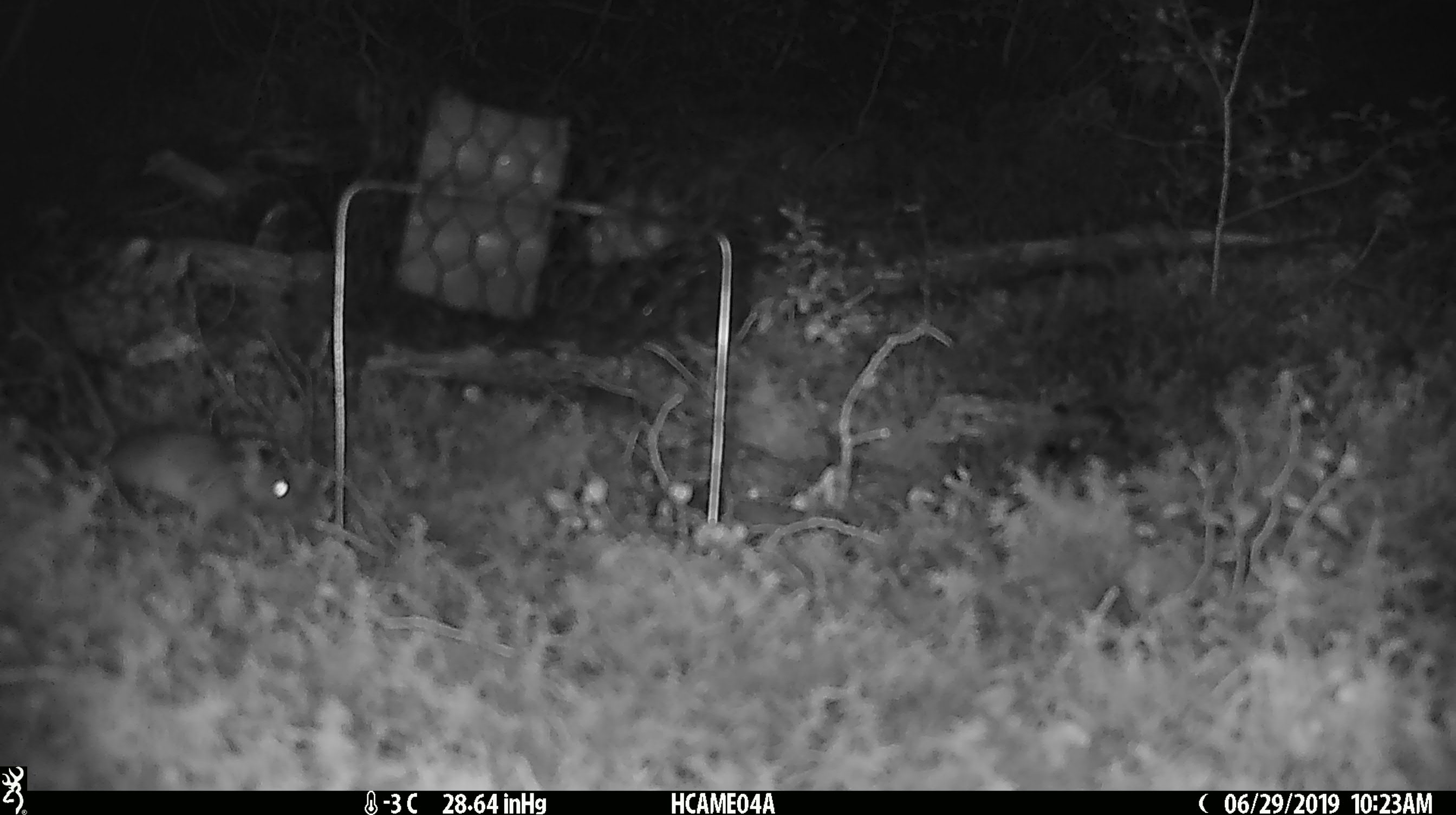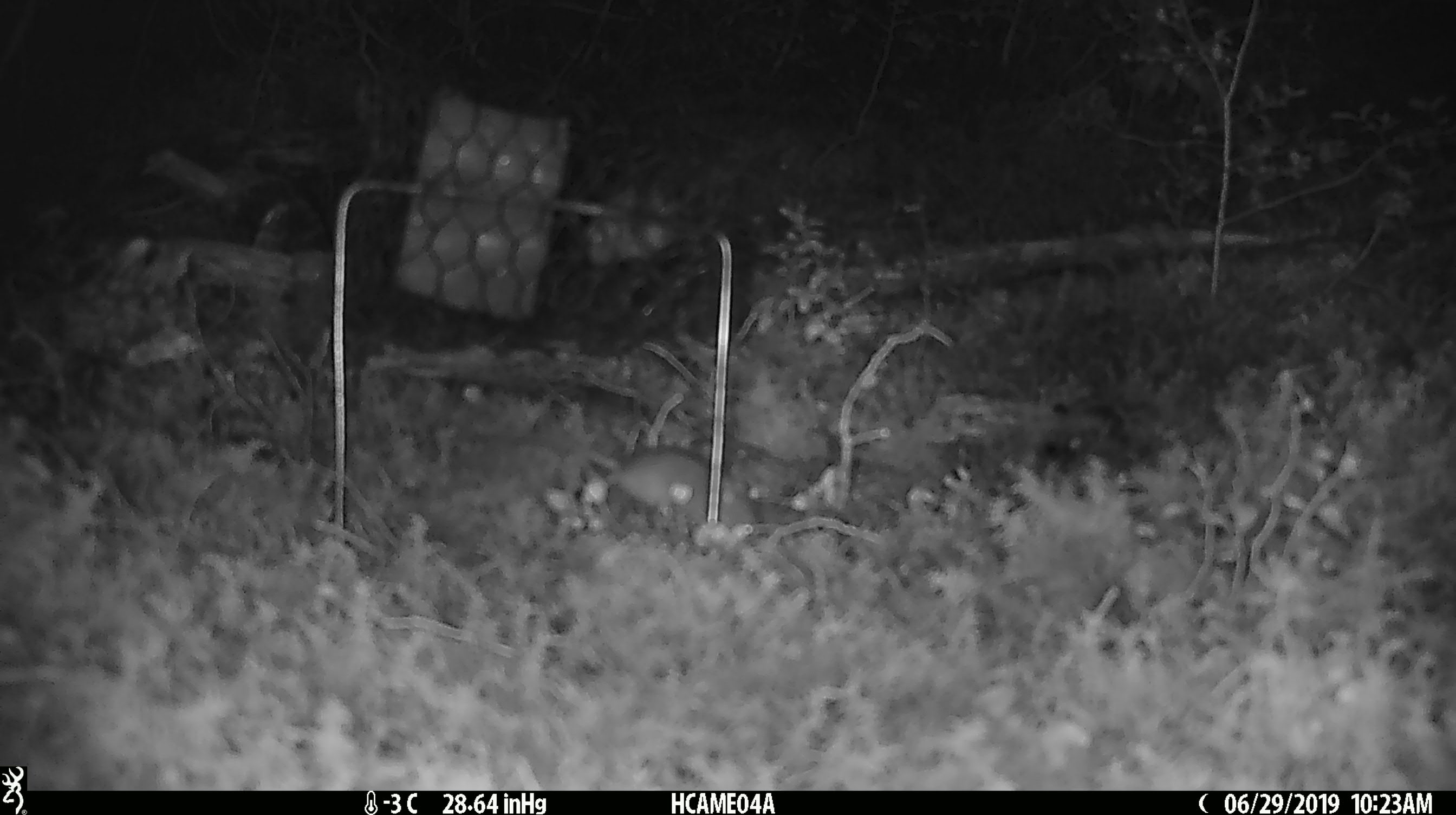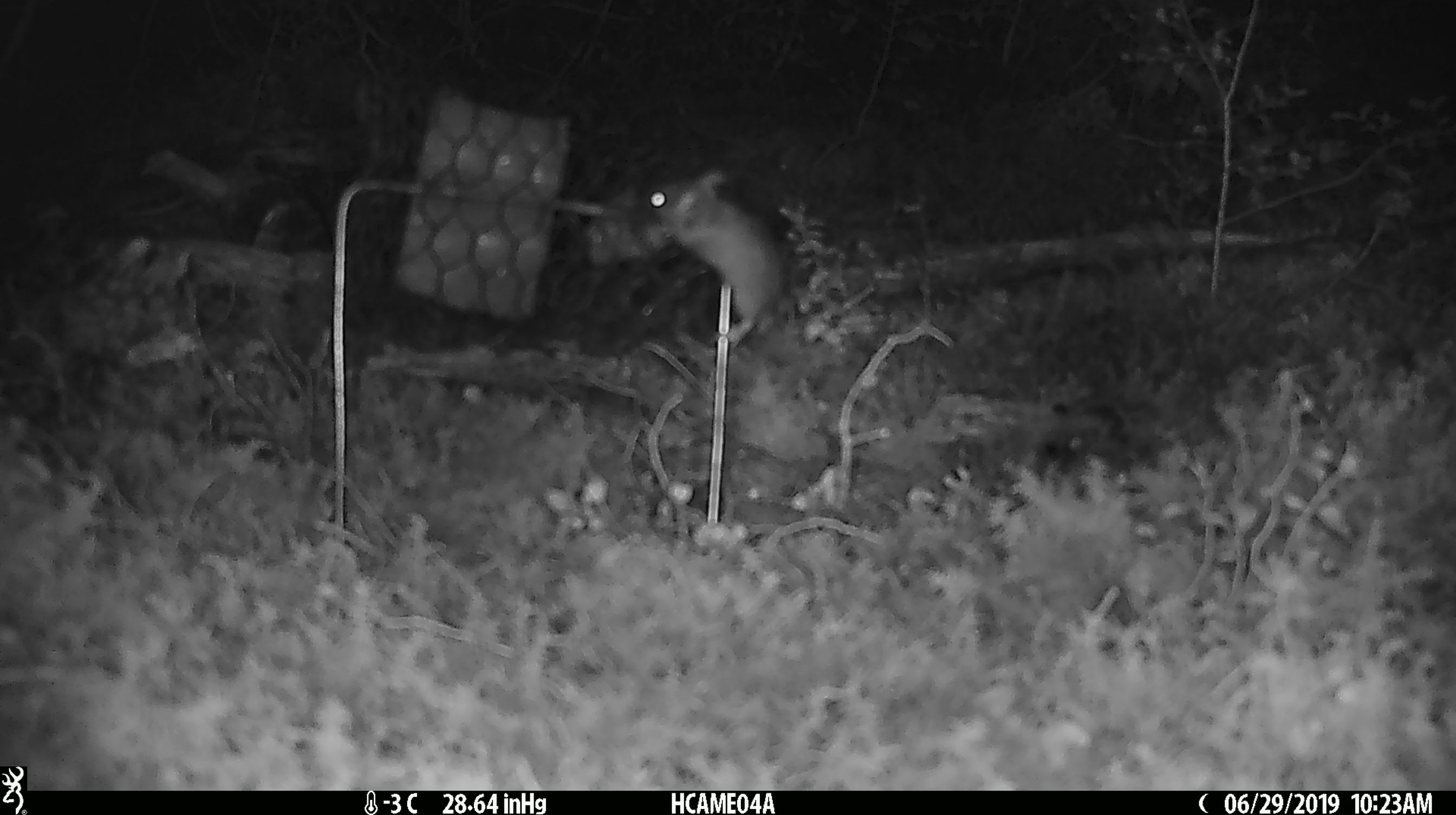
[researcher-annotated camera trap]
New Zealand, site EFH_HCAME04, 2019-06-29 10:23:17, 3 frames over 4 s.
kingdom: Animalia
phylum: Chordata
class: Mammalia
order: Rodentia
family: Muridae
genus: Mus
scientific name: Mus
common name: mouse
Mouse (Mus).